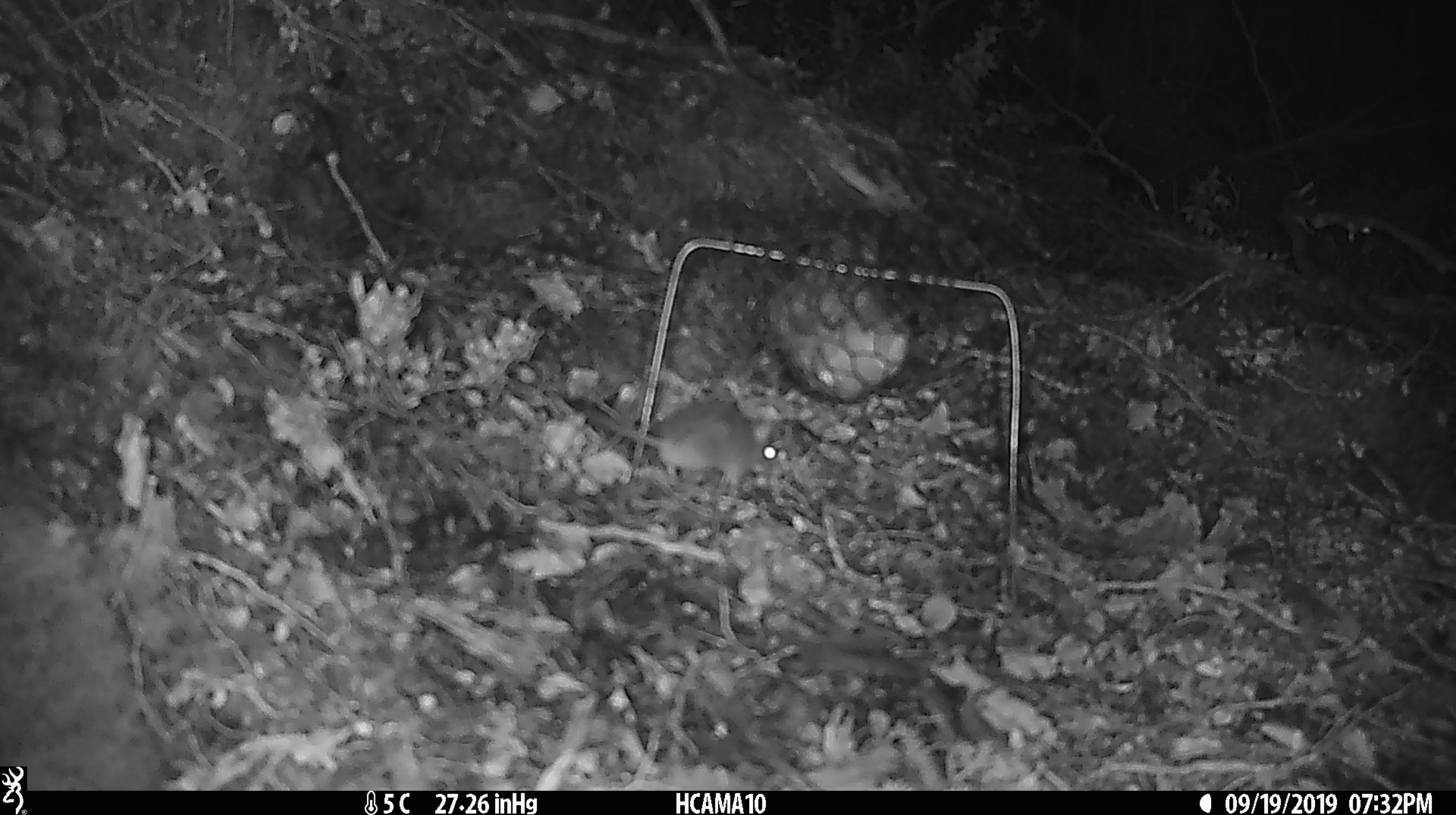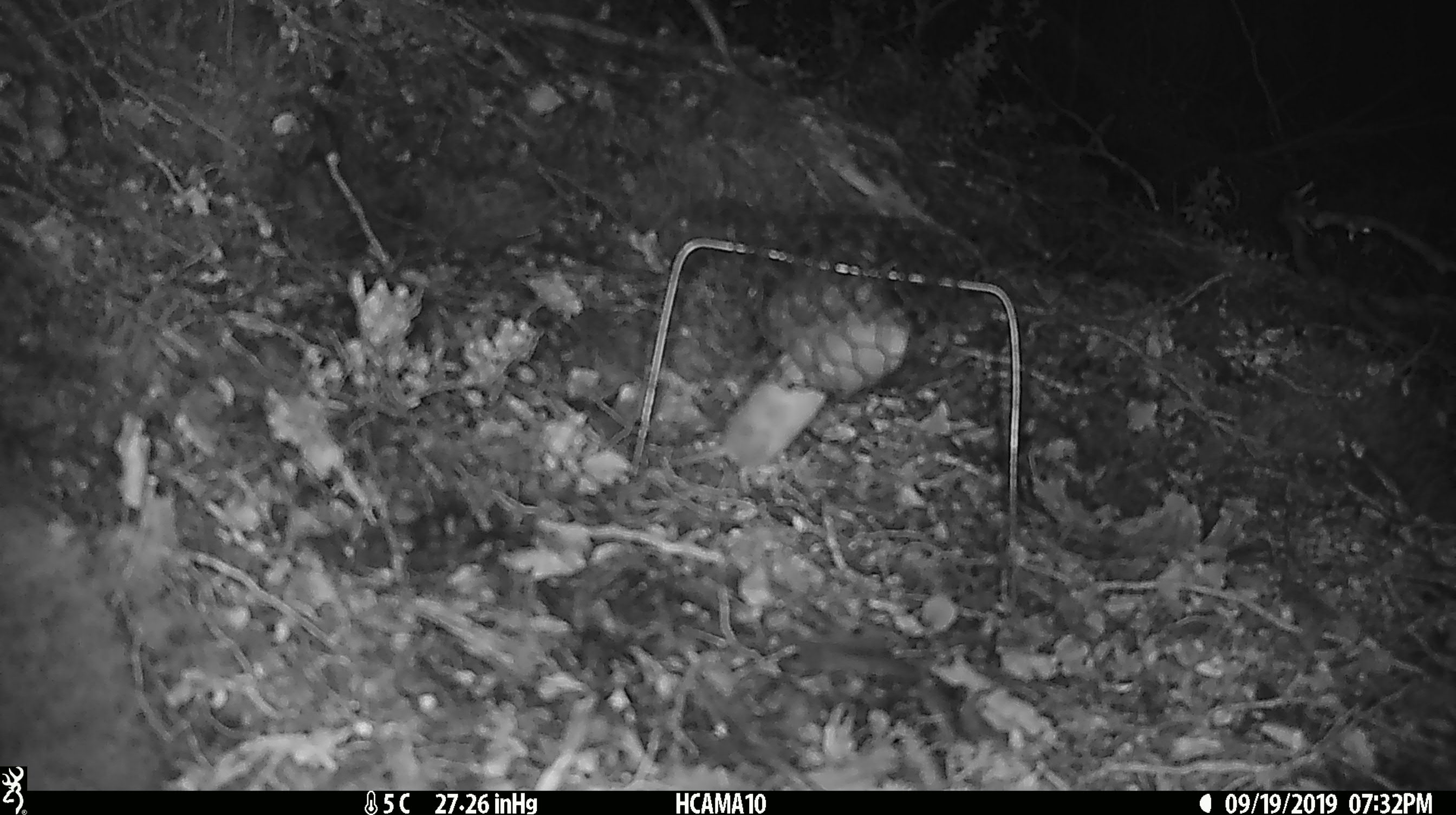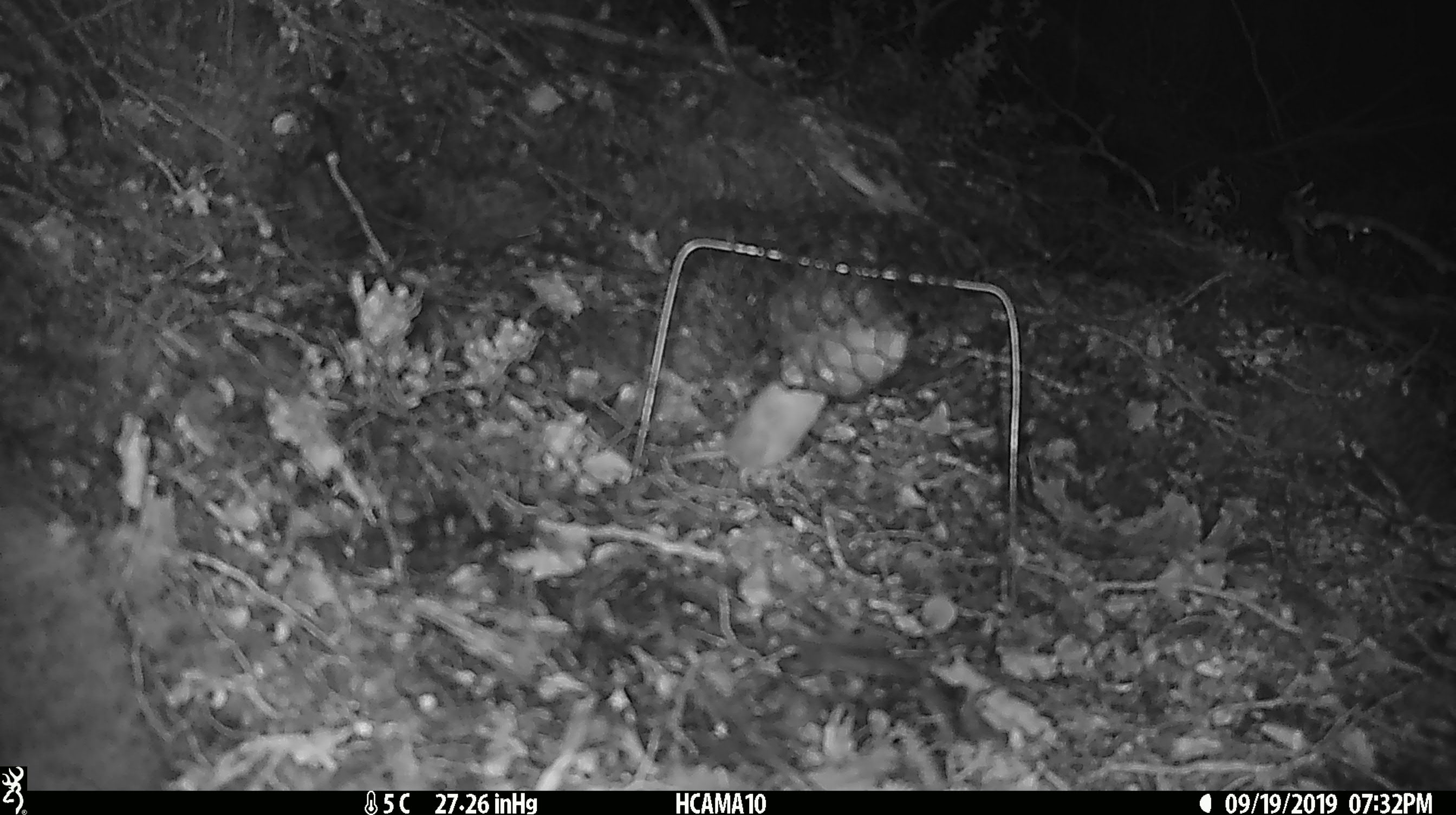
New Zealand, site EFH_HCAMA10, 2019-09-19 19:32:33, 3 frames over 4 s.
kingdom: Animalia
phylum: Chordata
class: Mammalia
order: Rodentia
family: Muridae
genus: Mus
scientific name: Mus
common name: mouse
Mouse (Mus).